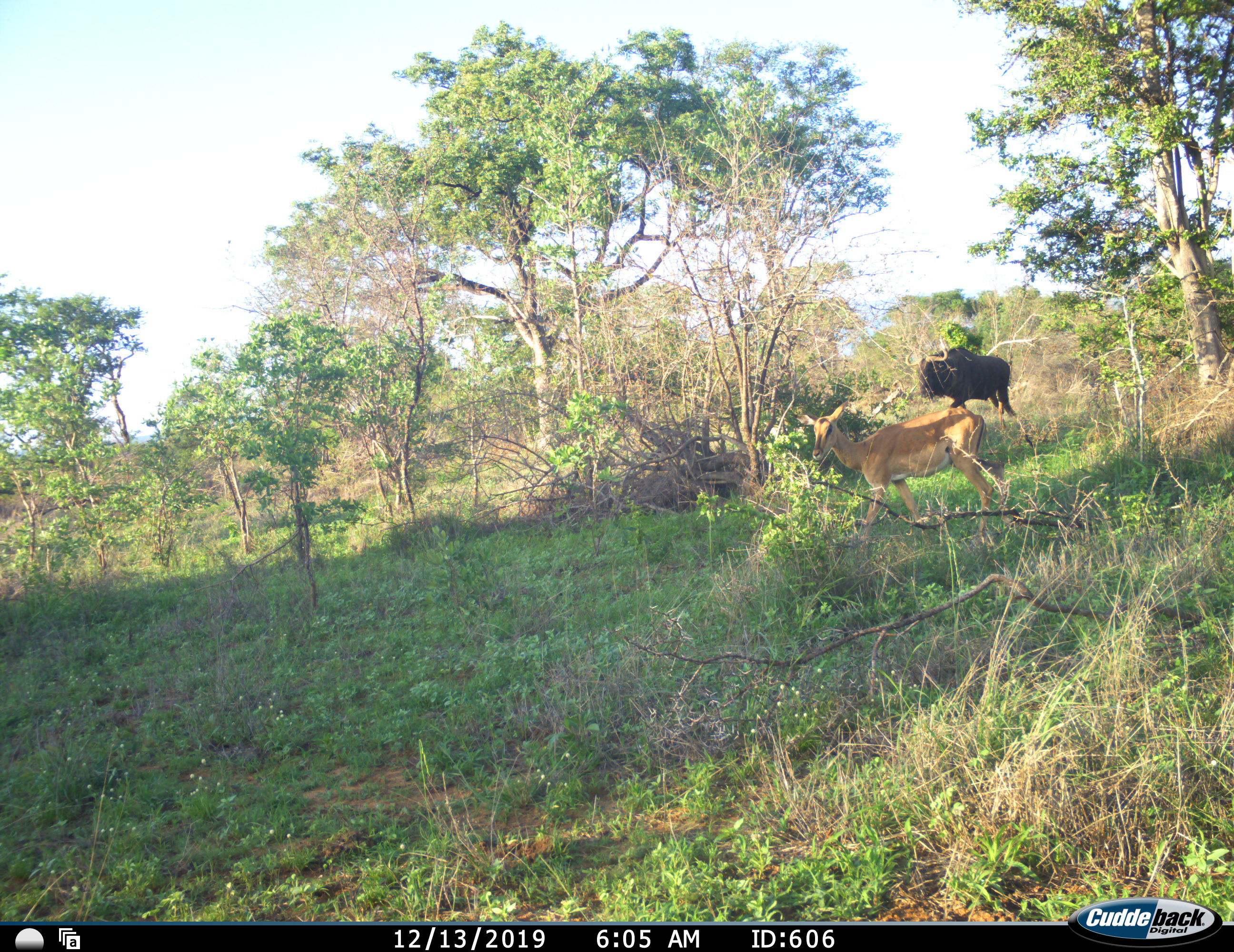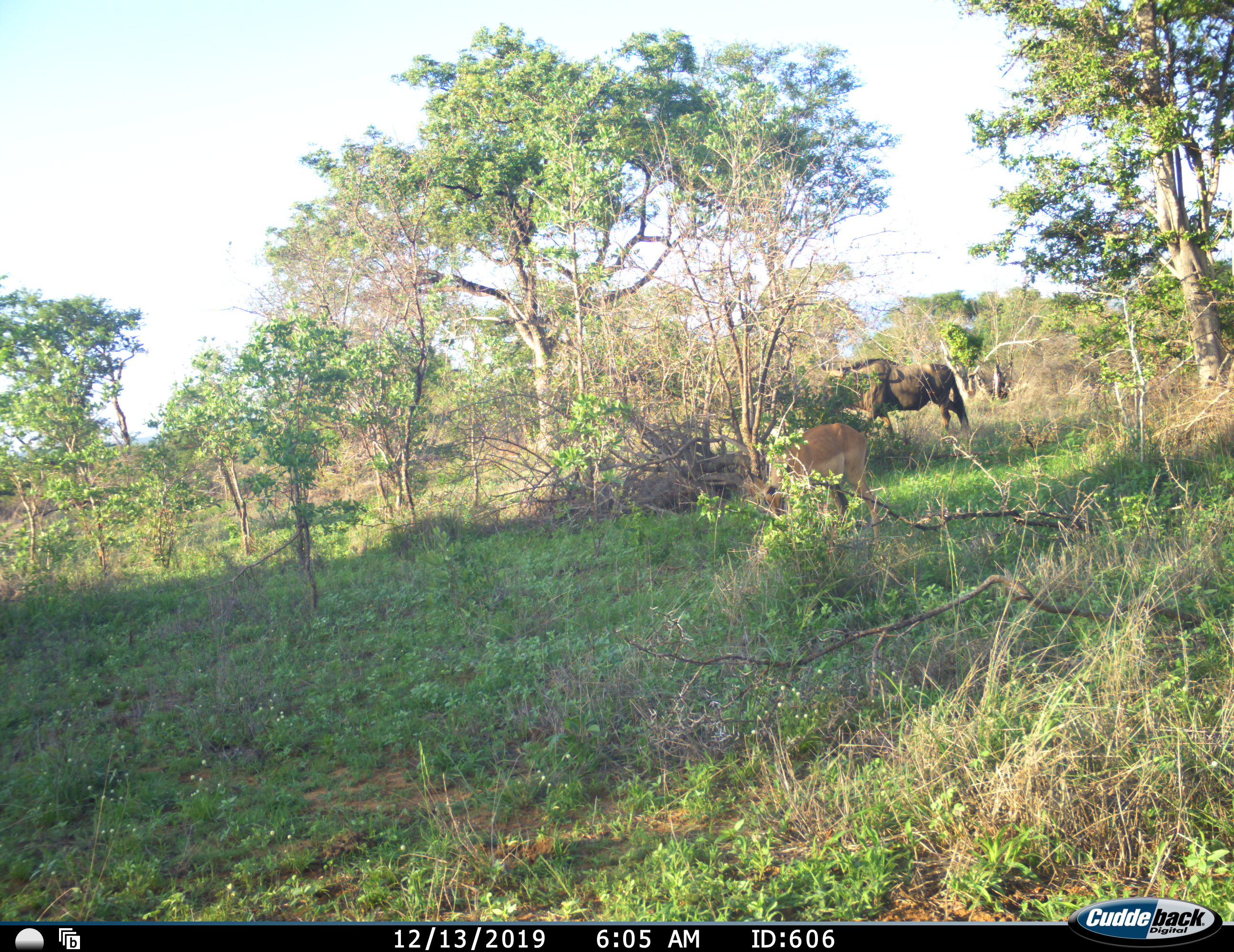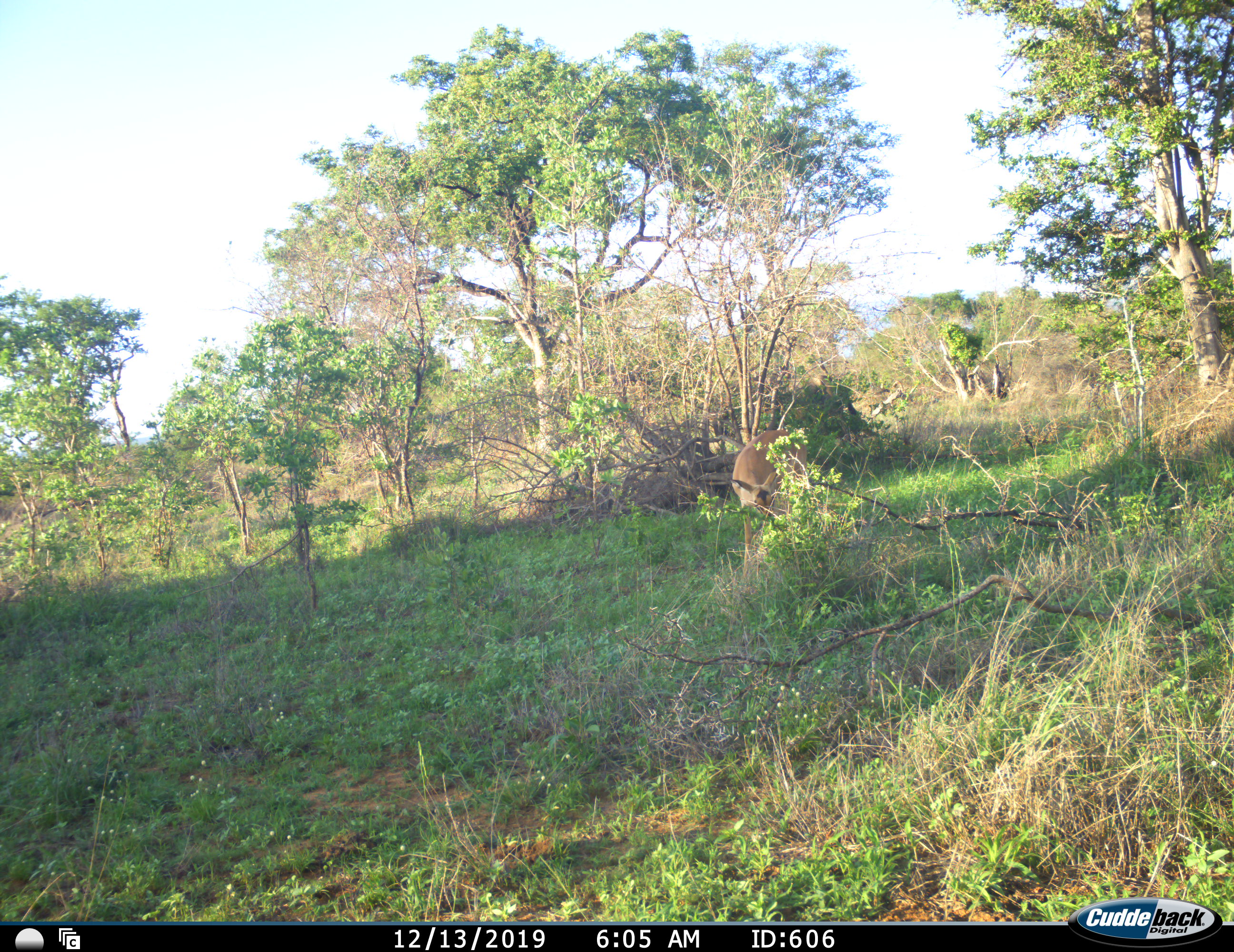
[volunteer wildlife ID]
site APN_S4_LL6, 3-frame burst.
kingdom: Animalia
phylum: Chordata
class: Mammalia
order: Artiodactyla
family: Bovidae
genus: Aepyceros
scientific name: Aepyceros melampus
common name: impala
Impala (Aepyceros melampus), count 1. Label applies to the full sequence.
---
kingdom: Animalia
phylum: Chordata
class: Mammalia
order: Artiodactyla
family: Bovidae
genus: Connochaetes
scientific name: Connochaetes taurinus taurinus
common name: blue wildebeest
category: wildebeestblue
Wildebeestblue (blue wildebeest) (Connochaetes taurinus taurinus), count 1. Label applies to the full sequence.